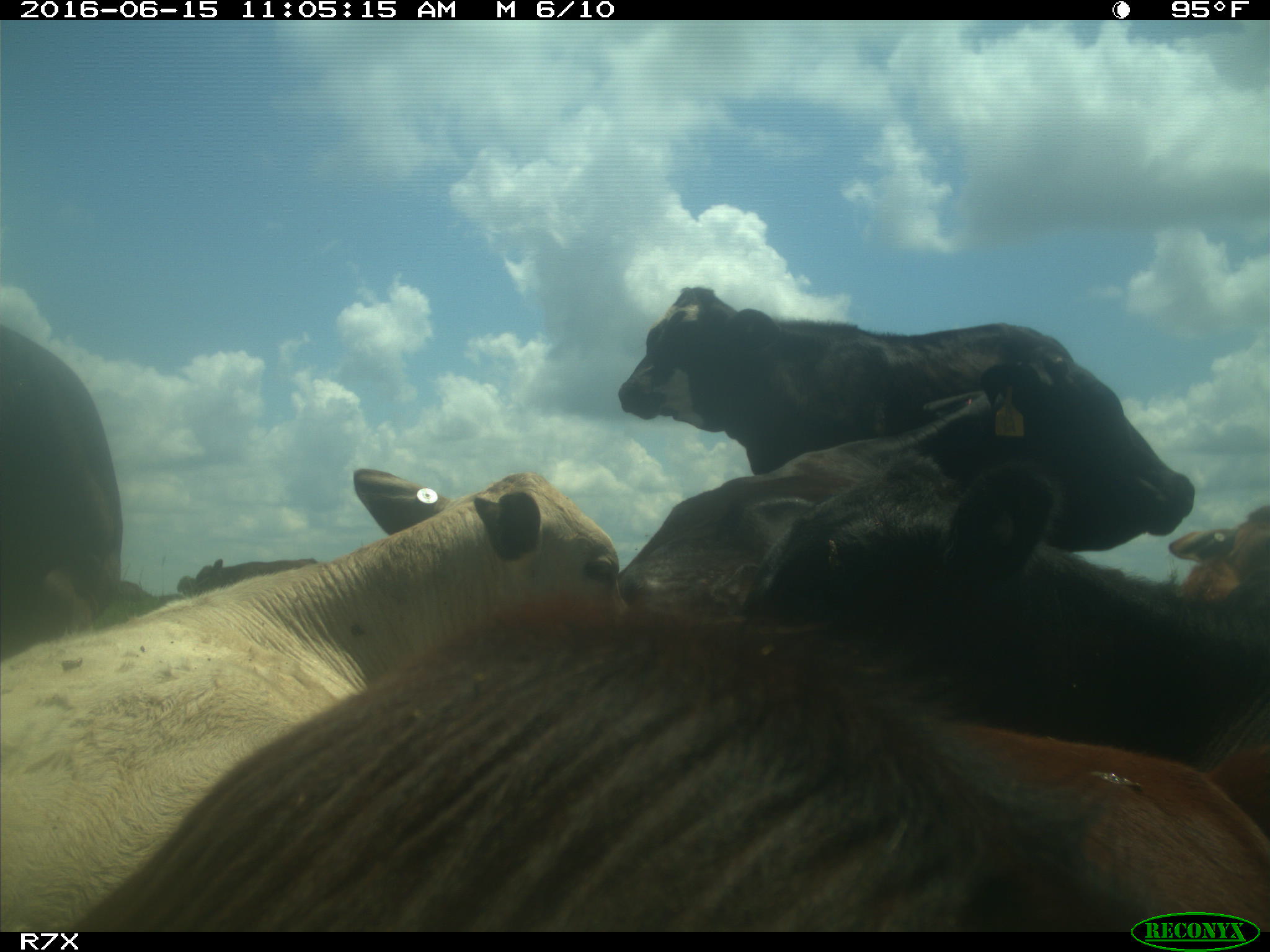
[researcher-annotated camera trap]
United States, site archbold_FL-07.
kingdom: Animalia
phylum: Chordata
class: Mammalia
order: Artiodactyla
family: Bovidae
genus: Bos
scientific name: Bos taurus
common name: domestic cow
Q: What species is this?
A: Bos taurus (domestic cow).